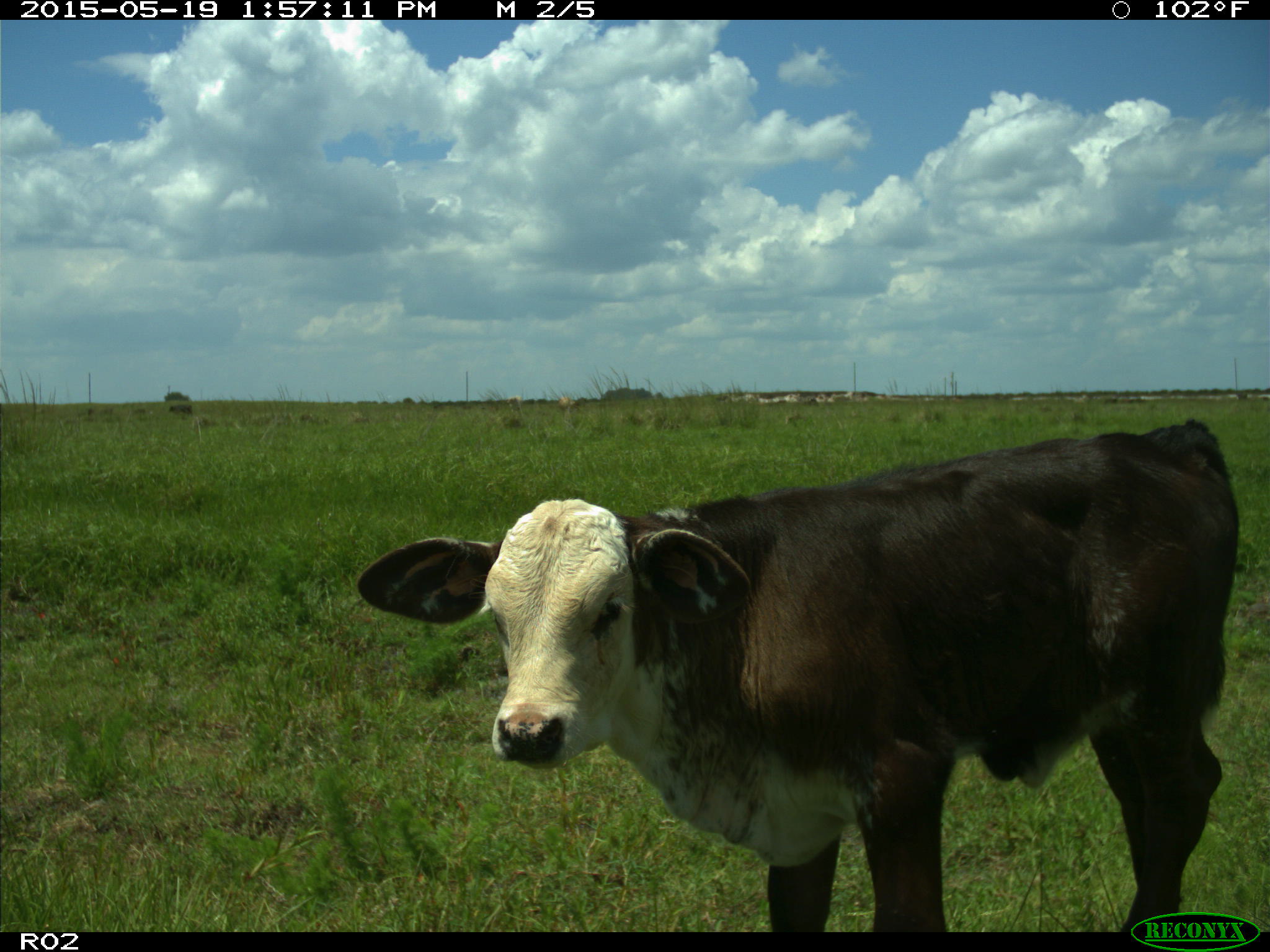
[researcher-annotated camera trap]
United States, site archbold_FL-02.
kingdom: Animalia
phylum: Chordata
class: Mammalia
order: Artiodactyla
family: Bovidae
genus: Bos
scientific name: Bos taurus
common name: domestic cow